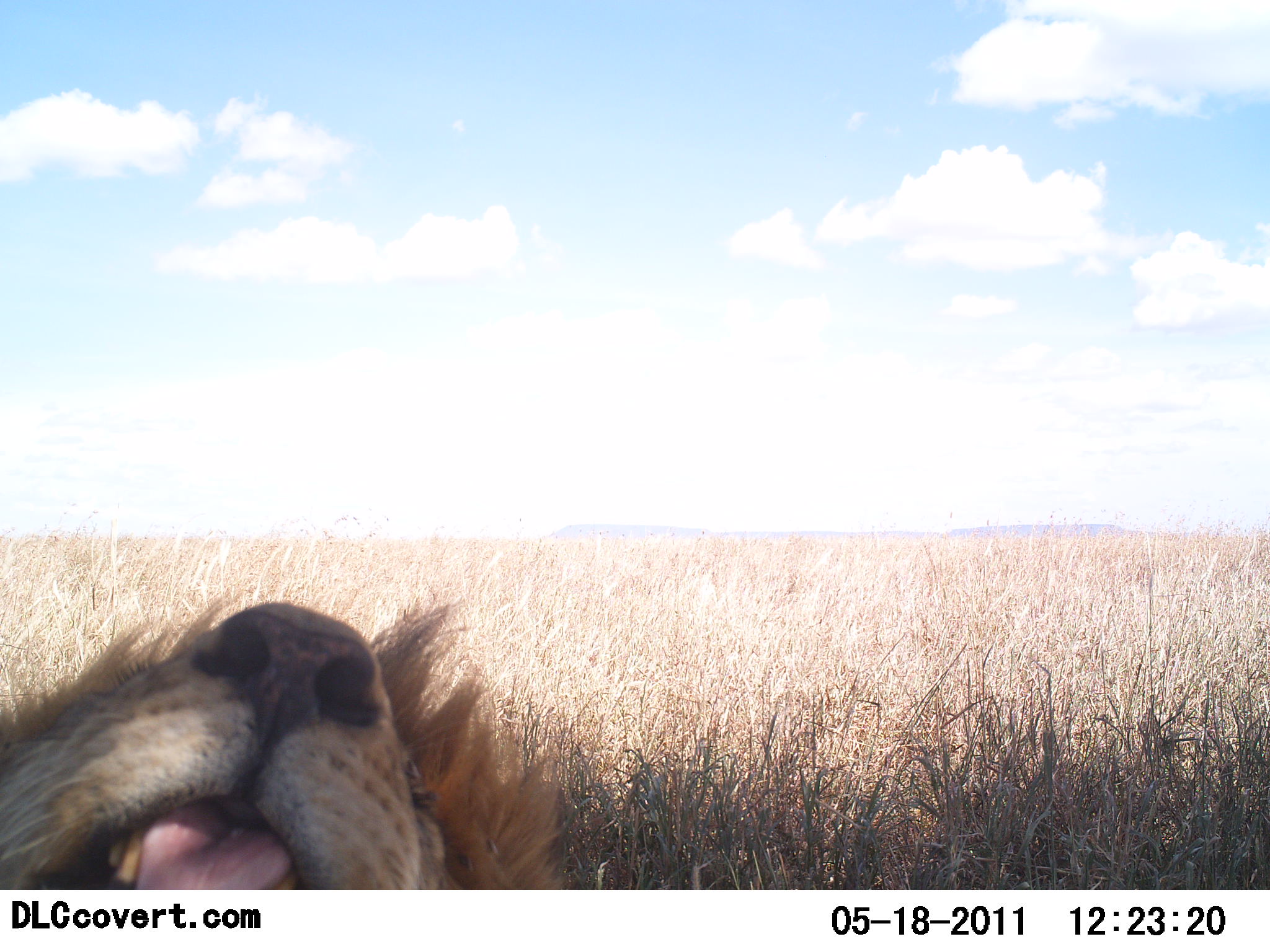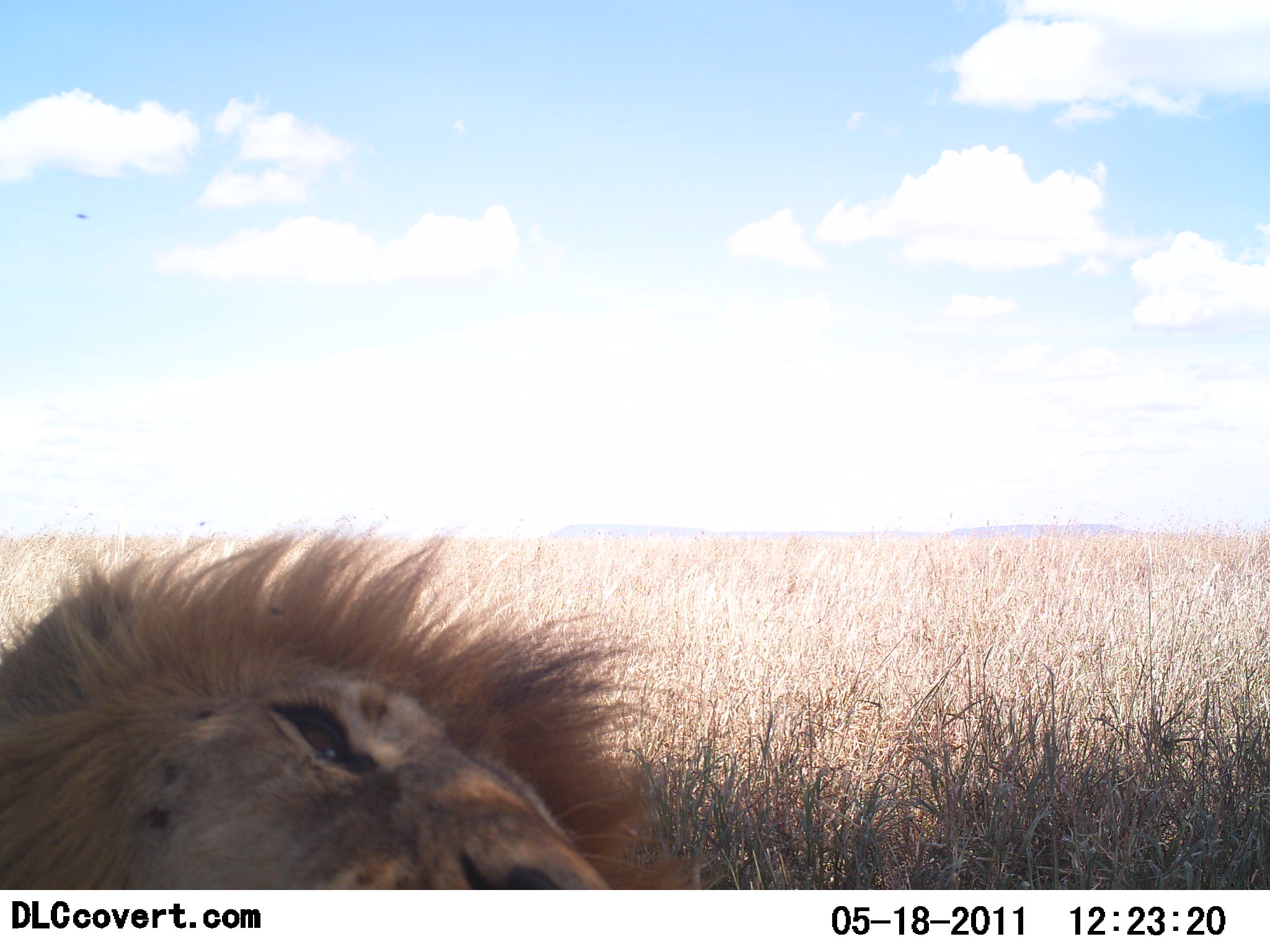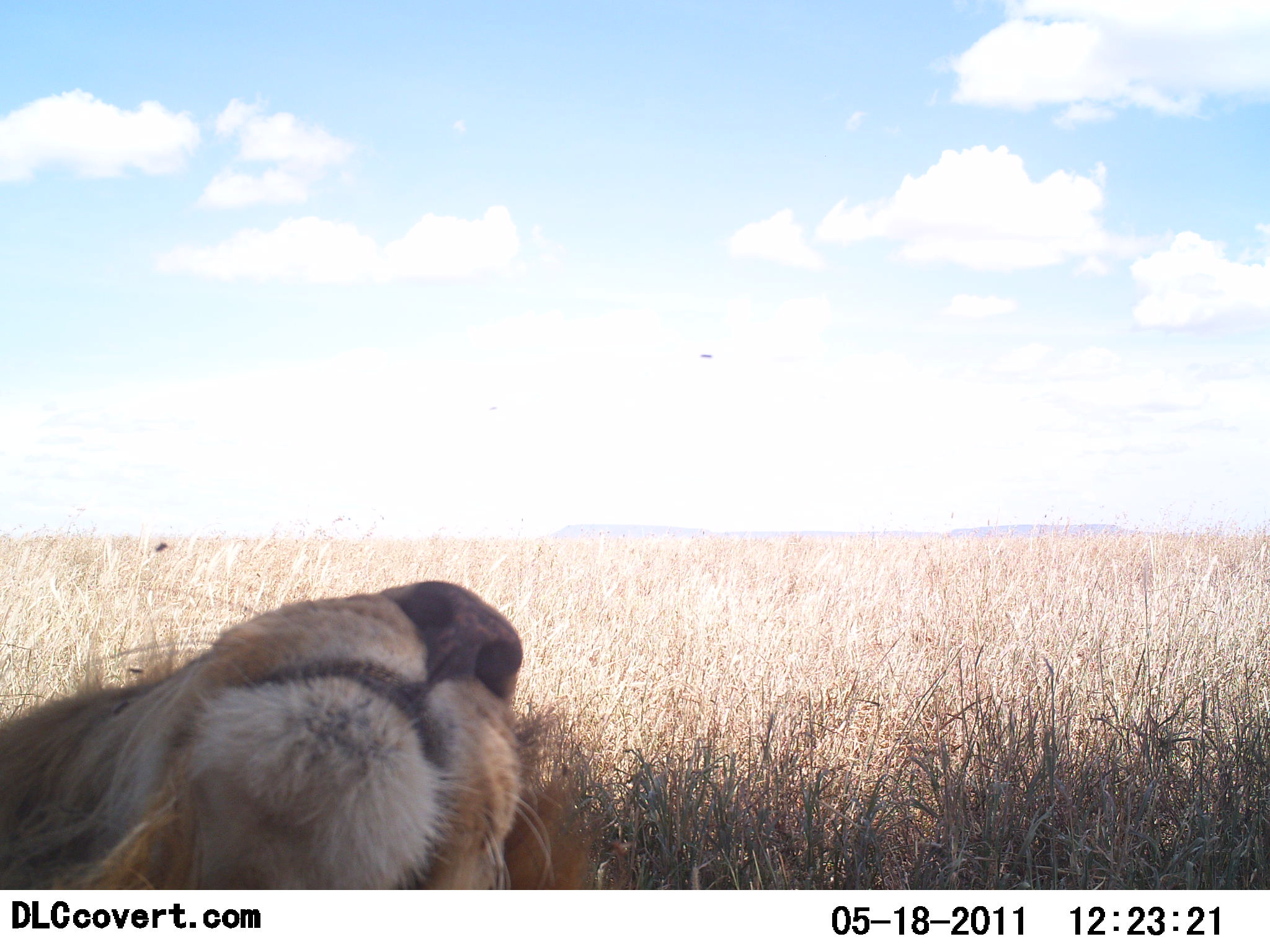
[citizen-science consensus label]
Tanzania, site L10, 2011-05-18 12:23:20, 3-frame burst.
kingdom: Animalia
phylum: Chordata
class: Mammalia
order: Carnivora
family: Felidae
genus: Panthera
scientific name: Panthera leo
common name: lion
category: lionmale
Lionmale (lion) (Panthera leo), count 1. Behavior (volunteer vote fractions): standing 10%, resting 80%, moving 0%, interacting 10%. Young present (vote fraction): 0%. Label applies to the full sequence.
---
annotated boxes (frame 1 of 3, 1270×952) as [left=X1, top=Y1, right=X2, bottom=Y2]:
animal: [left=0, top=594, right=564, bottom=889]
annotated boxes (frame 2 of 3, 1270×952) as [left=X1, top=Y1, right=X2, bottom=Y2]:
animal: [left=0, top=535, right=697, bottom=891]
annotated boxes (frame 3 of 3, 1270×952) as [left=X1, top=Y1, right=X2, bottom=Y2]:
animal: [left=0, top=582, right=587, bottom=889]